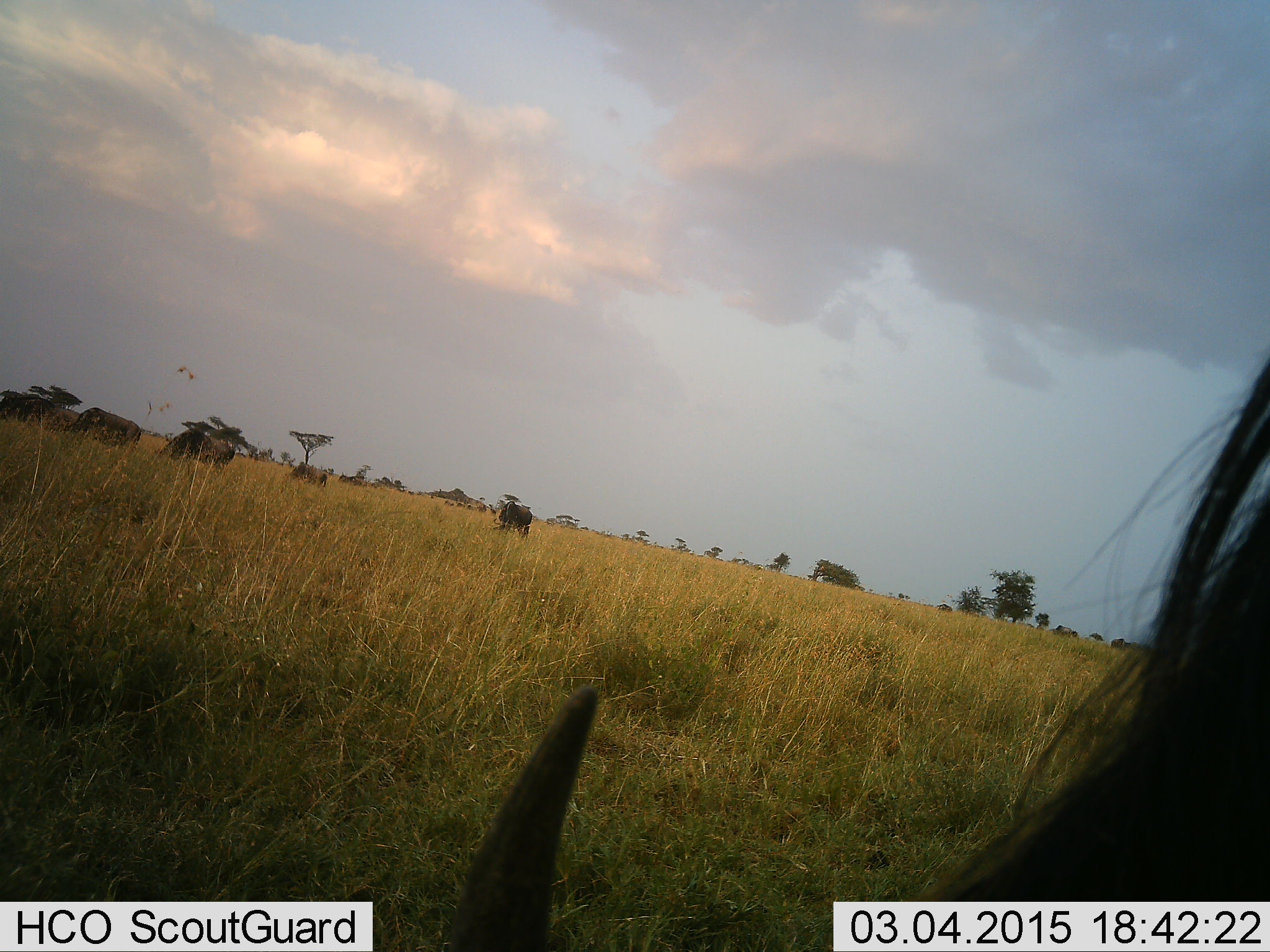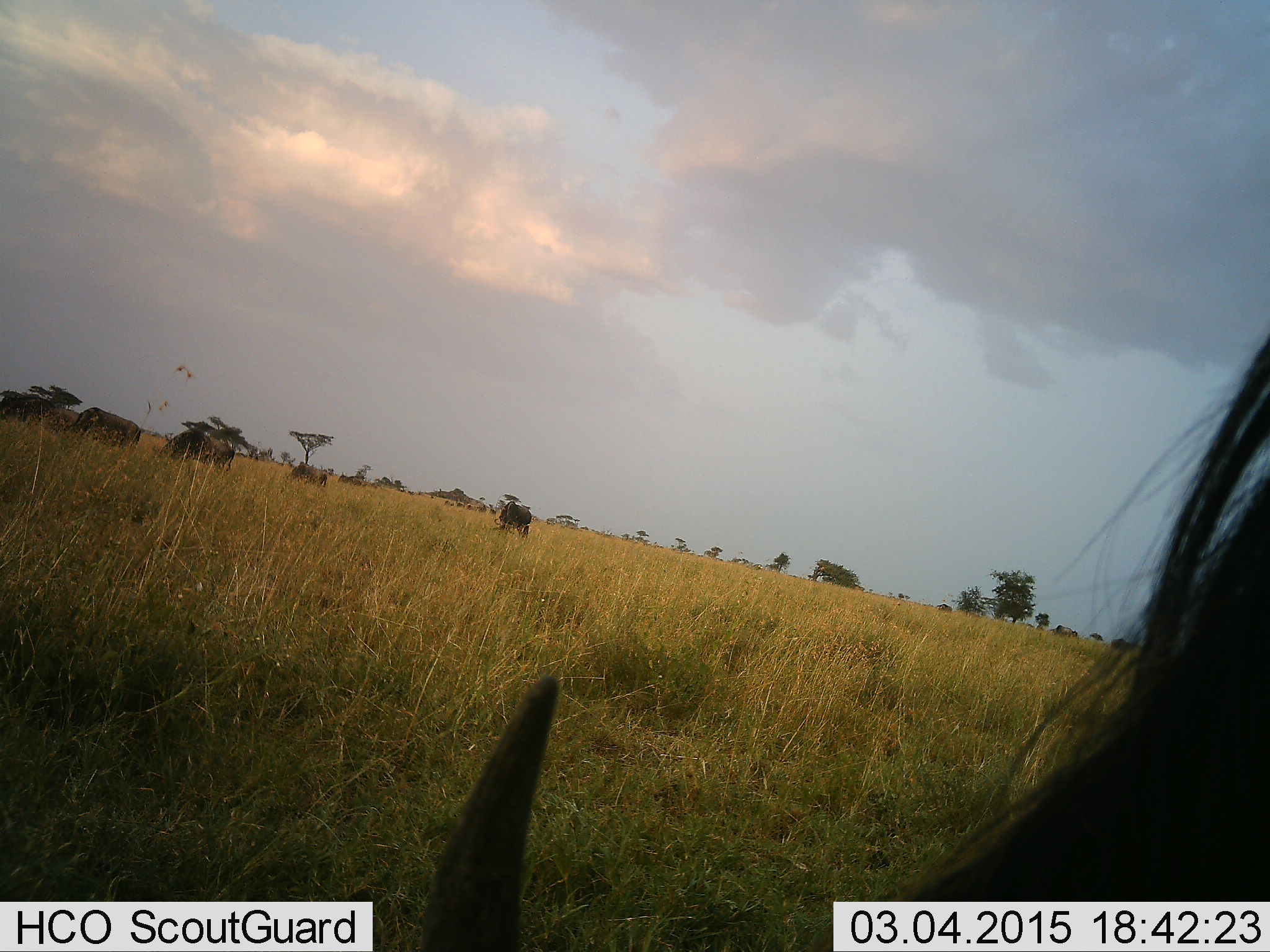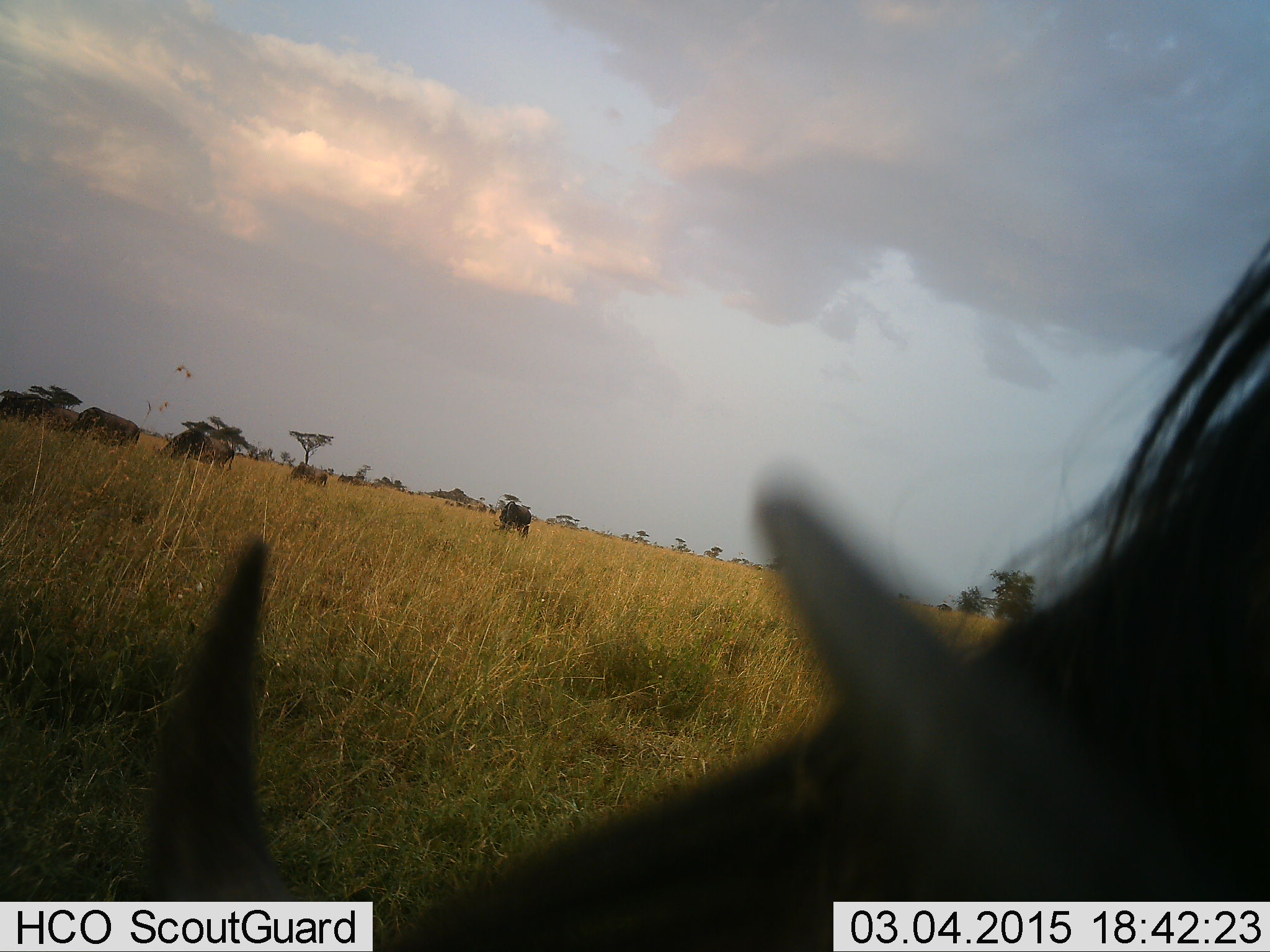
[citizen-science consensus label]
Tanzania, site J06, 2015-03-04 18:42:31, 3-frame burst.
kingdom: Animalia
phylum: Chordata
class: Mammalia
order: Artiodactyla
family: Bovidae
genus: Connochaetes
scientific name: Connochaetes taurinus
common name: blue wildebeest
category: wildebeest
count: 6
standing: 30%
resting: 10%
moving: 20%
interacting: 0%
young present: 0%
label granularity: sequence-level